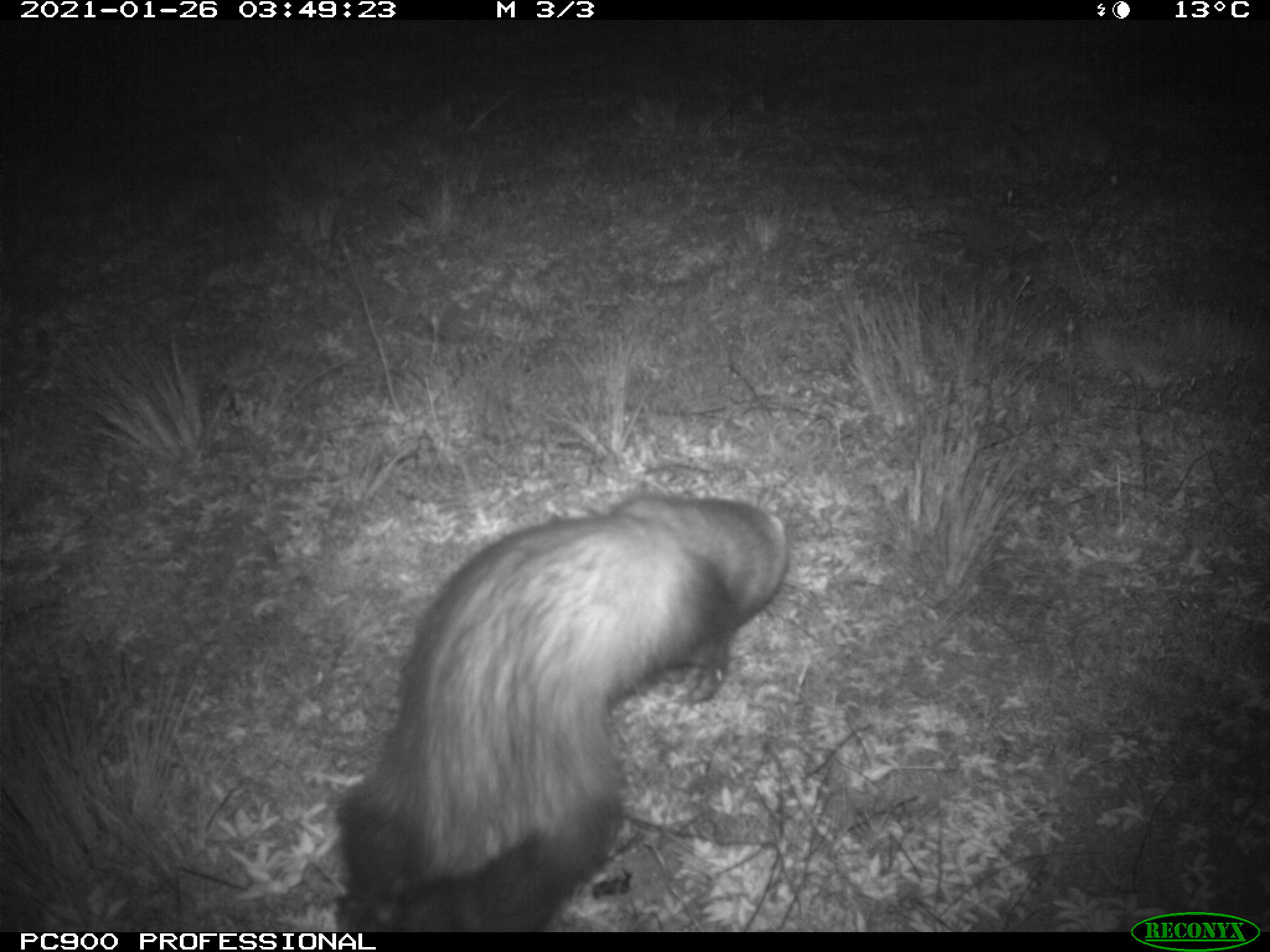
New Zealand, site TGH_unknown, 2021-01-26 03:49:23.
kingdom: Animalia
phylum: Chordata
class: Mammalia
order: Carnivora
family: Mustelidae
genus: Mustela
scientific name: Mustela furo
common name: ferret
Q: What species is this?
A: Ferret (Mustela furo).